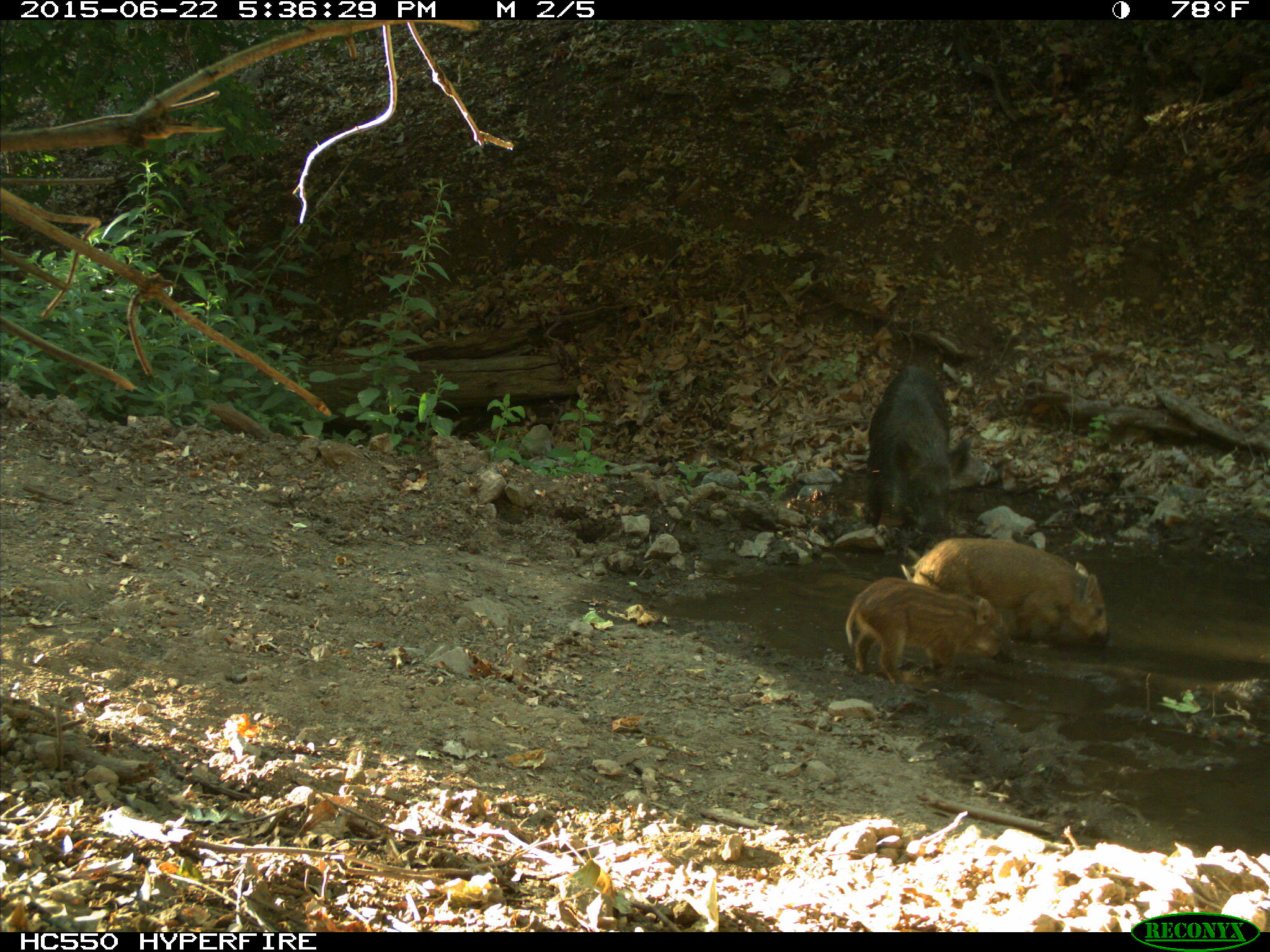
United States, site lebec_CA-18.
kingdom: Animalia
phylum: Chordata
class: Mammalia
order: Artiodactyla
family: Suidae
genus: Sus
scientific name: Sus scrofa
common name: wild boar